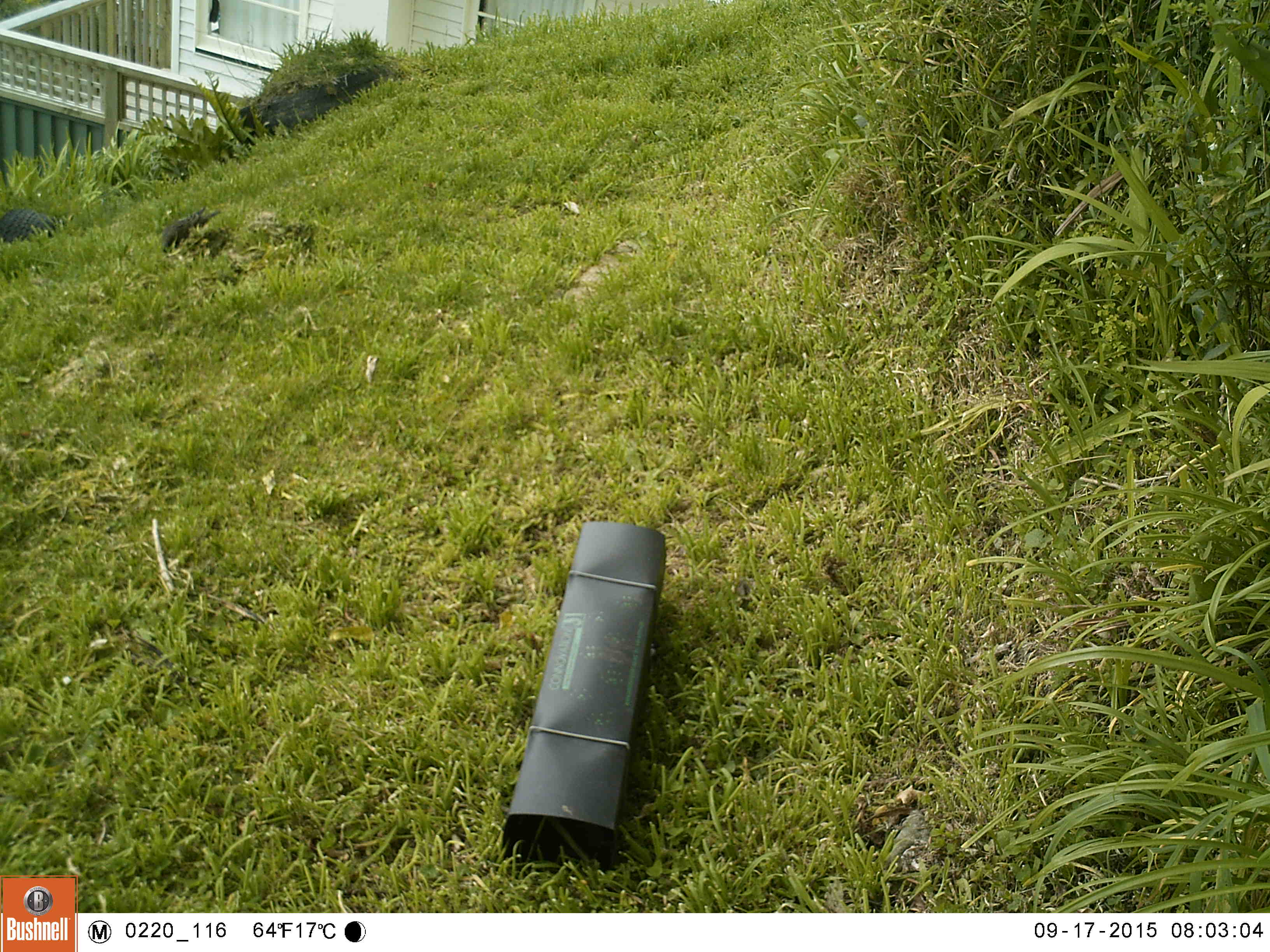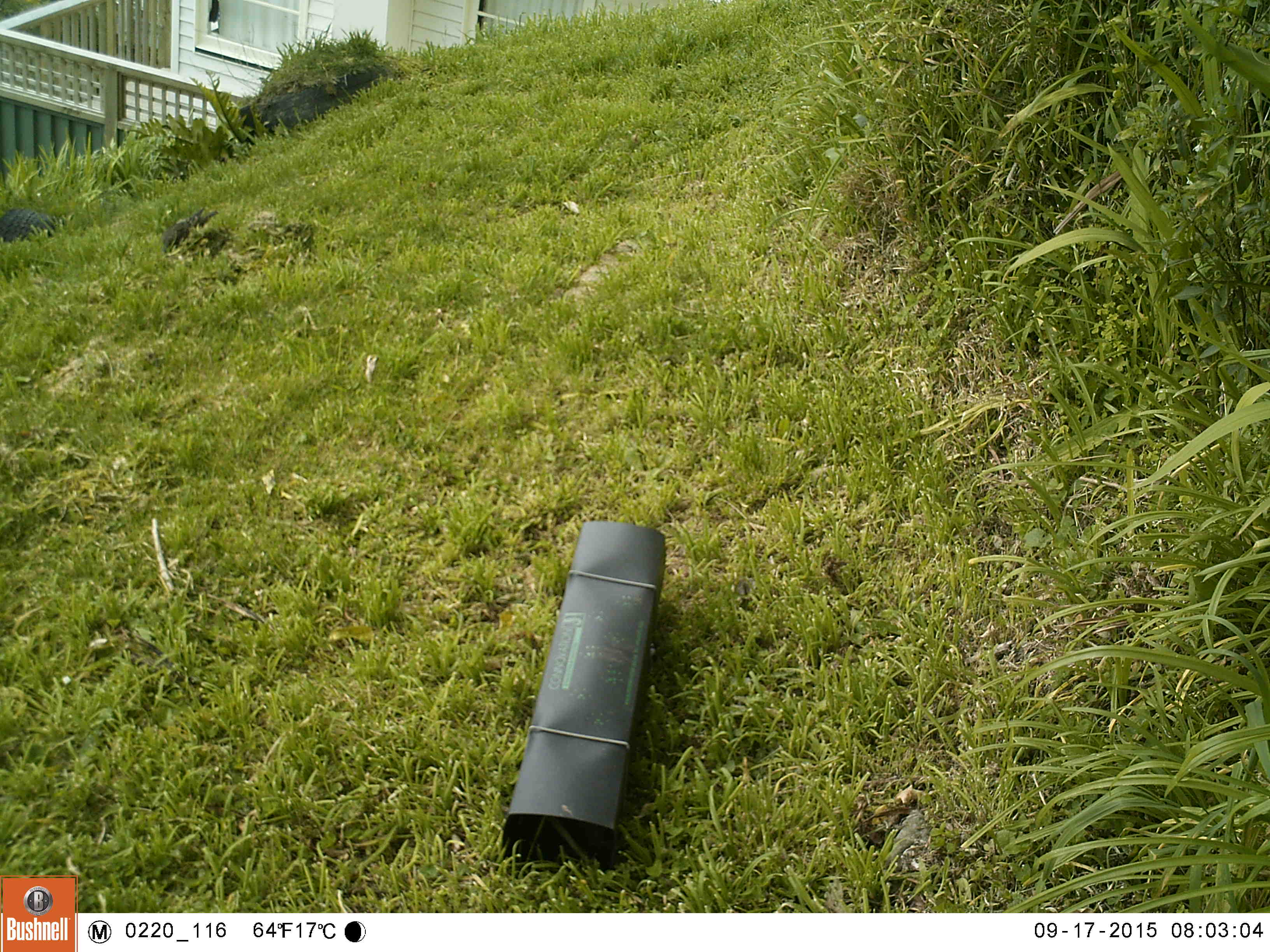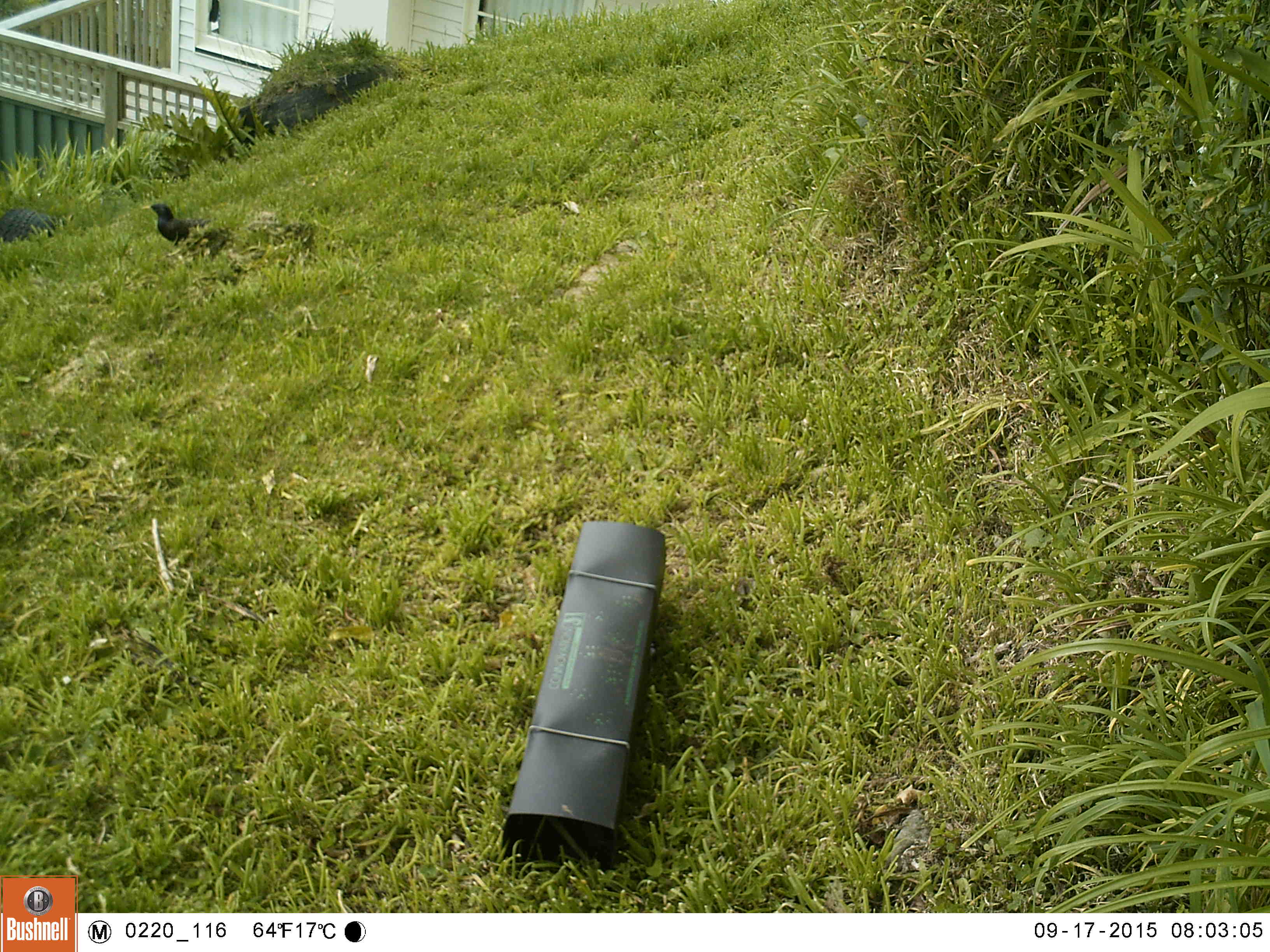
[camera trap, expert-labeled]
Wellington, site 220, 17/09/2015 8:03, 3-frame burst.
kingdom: Animalia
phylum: Chordata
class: Aves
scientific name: Aves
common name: bird